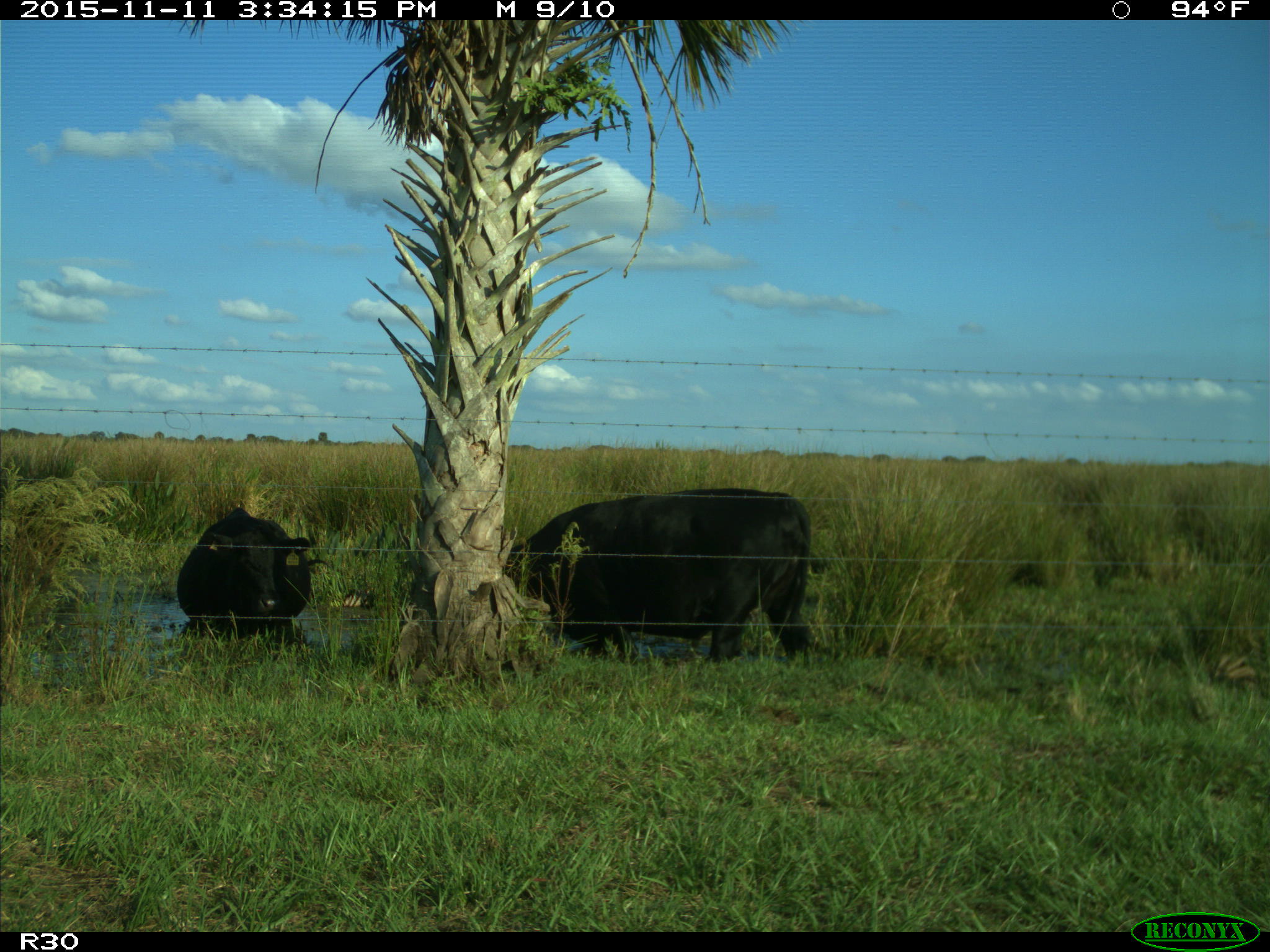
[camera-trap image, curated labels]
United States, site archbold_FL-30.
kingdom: Animalia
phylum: Chordata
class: Mammalia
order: Artiodactyla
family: Bovidae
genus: Bos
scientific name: Bos taurus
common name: domestic cow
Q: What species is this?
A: Bos taurus (domestic cow).